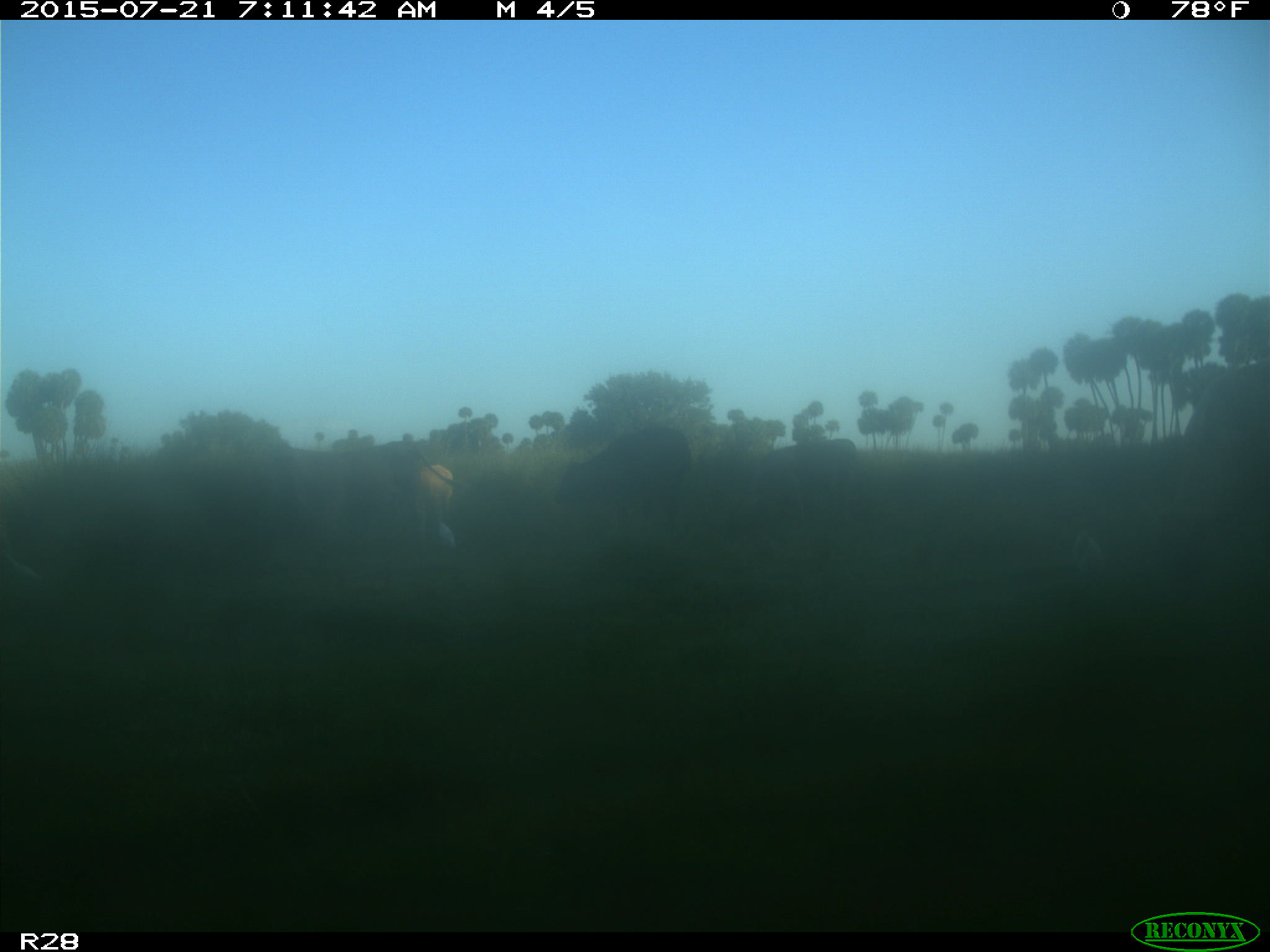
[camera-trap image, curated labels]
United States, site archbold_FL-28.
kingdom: Animalia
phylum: Chordata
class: Mammalia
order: Artiodactyla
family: Bovidae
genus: Bos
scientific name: Bos taurus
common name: domestic cow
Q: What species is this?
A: Bos taurus (domestic cow).